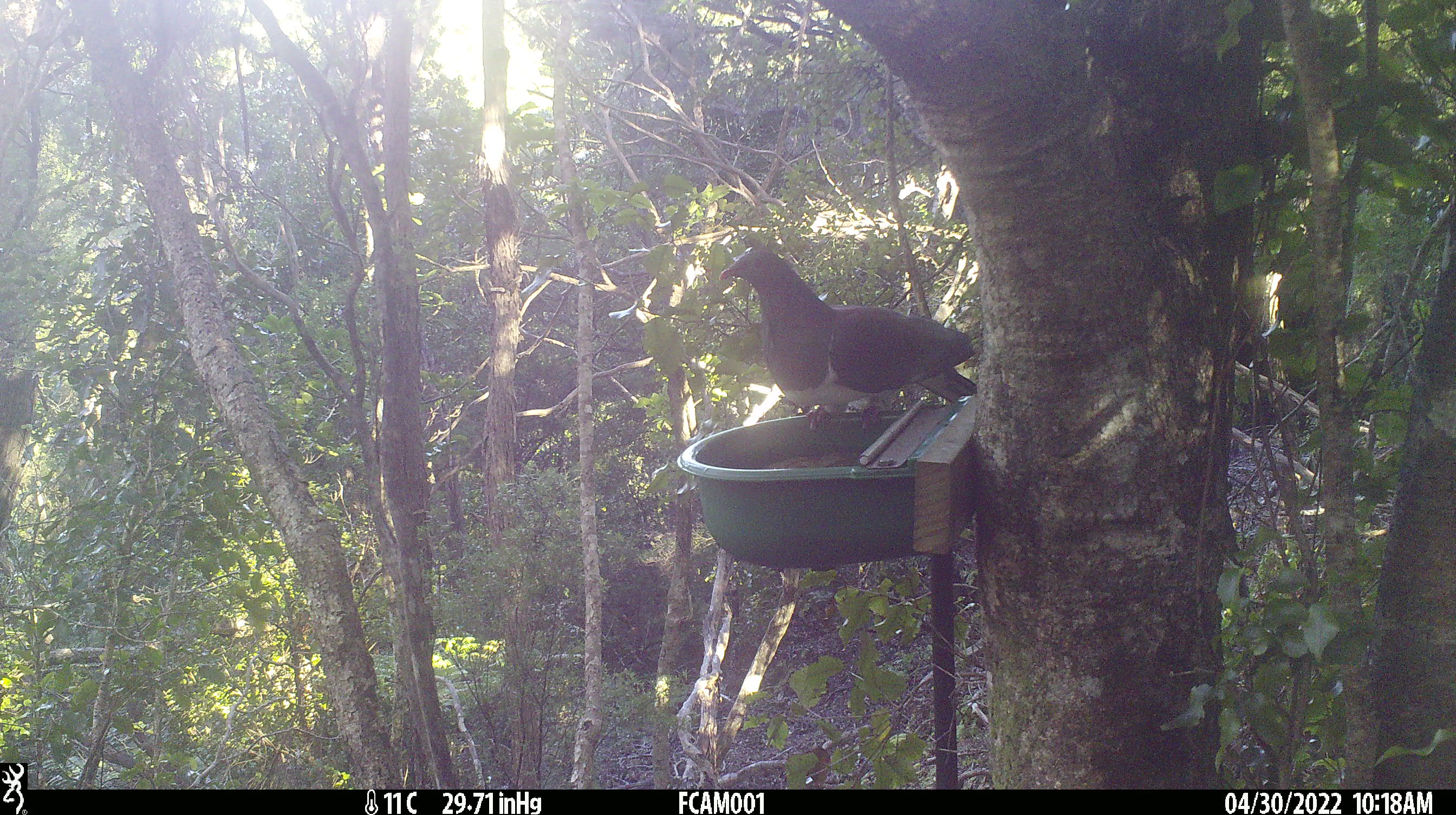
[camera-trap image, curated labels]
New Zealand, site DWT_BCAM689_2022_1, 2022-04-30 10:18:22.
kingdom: Animalia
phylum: Chordata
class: Aves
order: Columbiformes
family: Columbidae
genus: Hemiphaga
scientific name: Hemiphaga novaeseelandiae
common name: new zealand pigeon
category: kereru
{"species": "kereru (new zealand pigeon) (Hemiphaga novaeseelandiae)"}